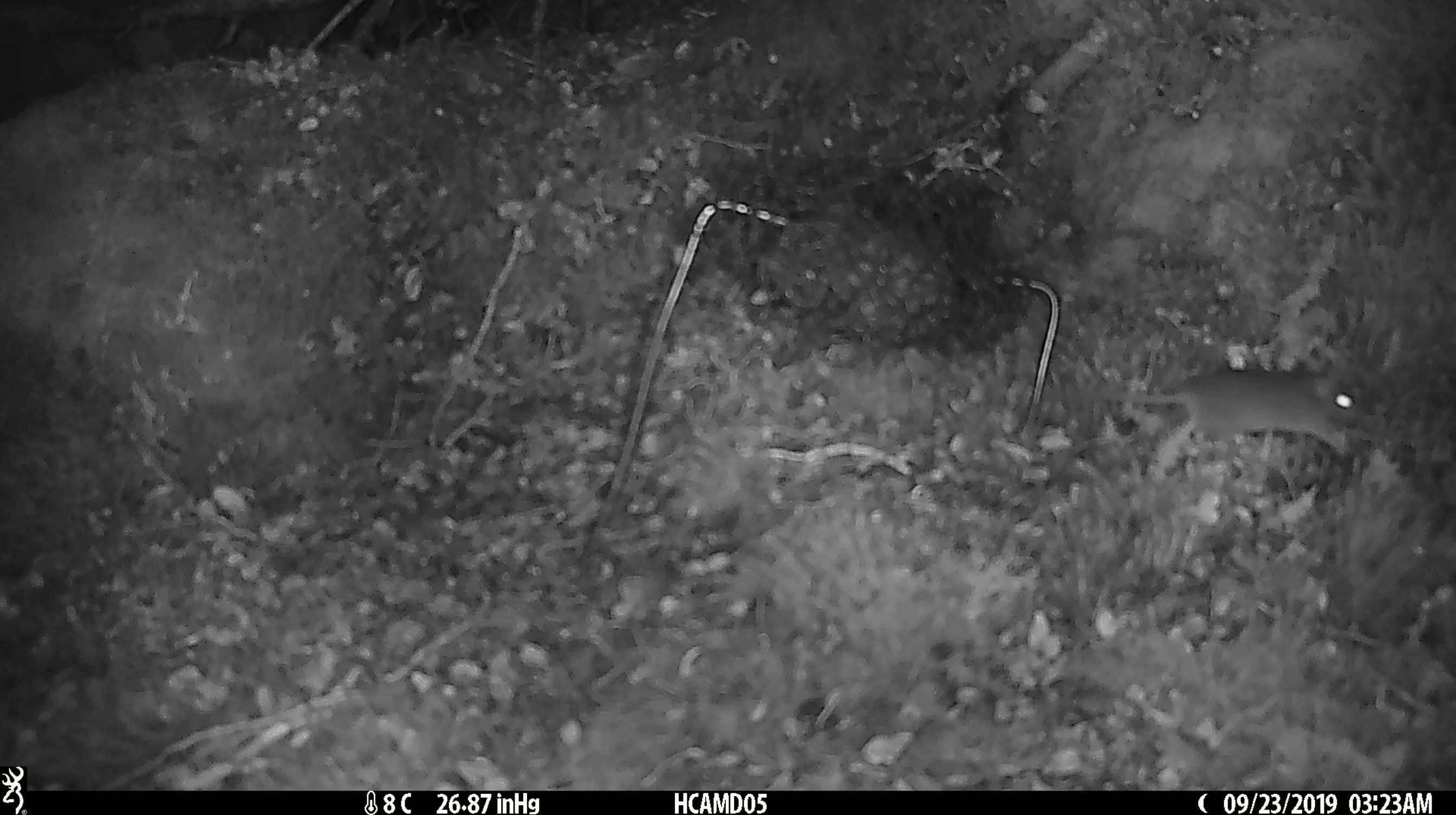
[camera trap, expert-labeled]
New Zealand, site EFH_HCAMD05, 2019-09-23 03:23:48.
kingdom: Animalia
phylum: Chordata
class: Mammalia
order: Rodentia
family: Muridae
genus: Mus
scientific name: Mus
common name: mouse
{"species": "mouse (Mus)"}